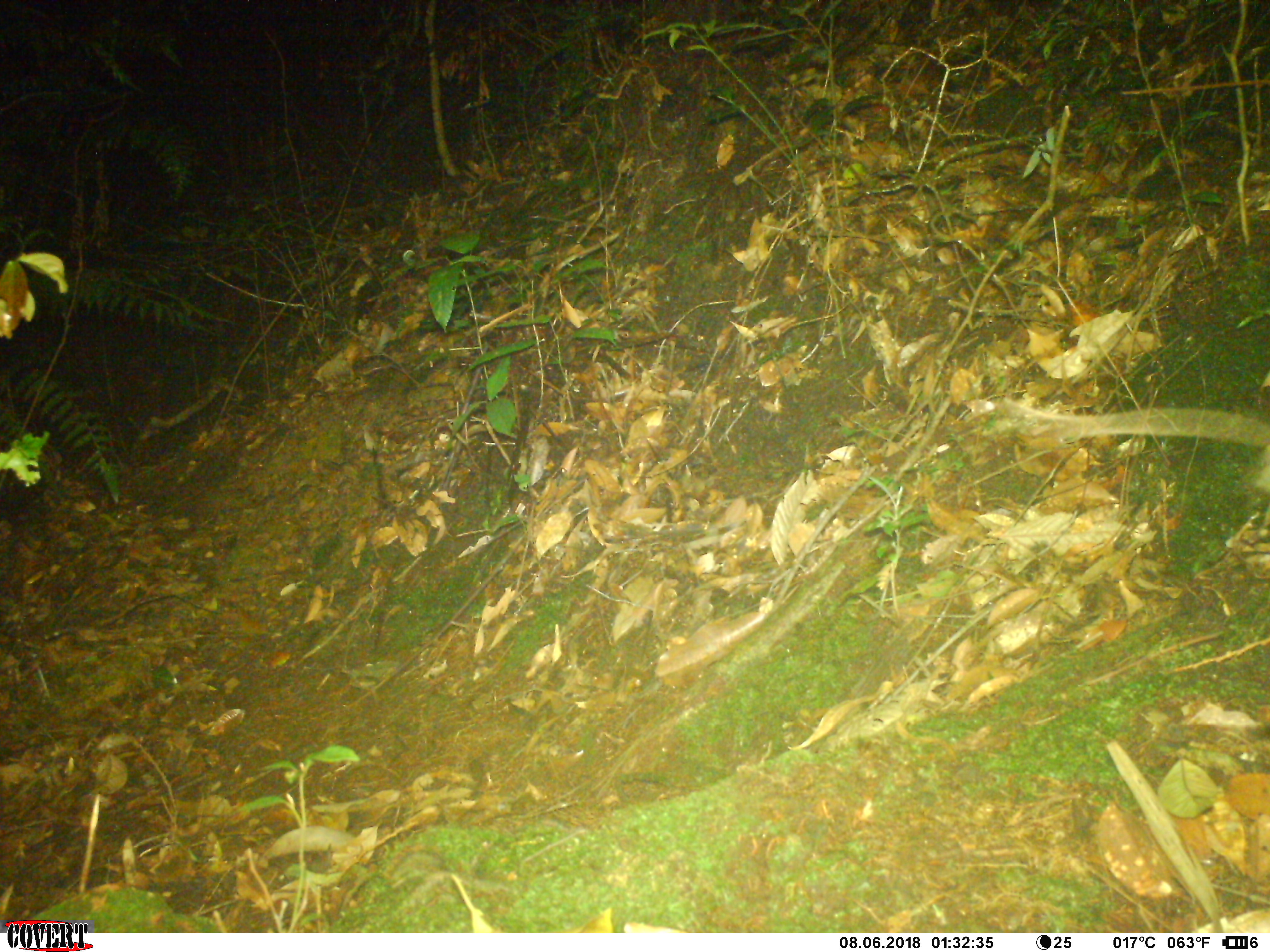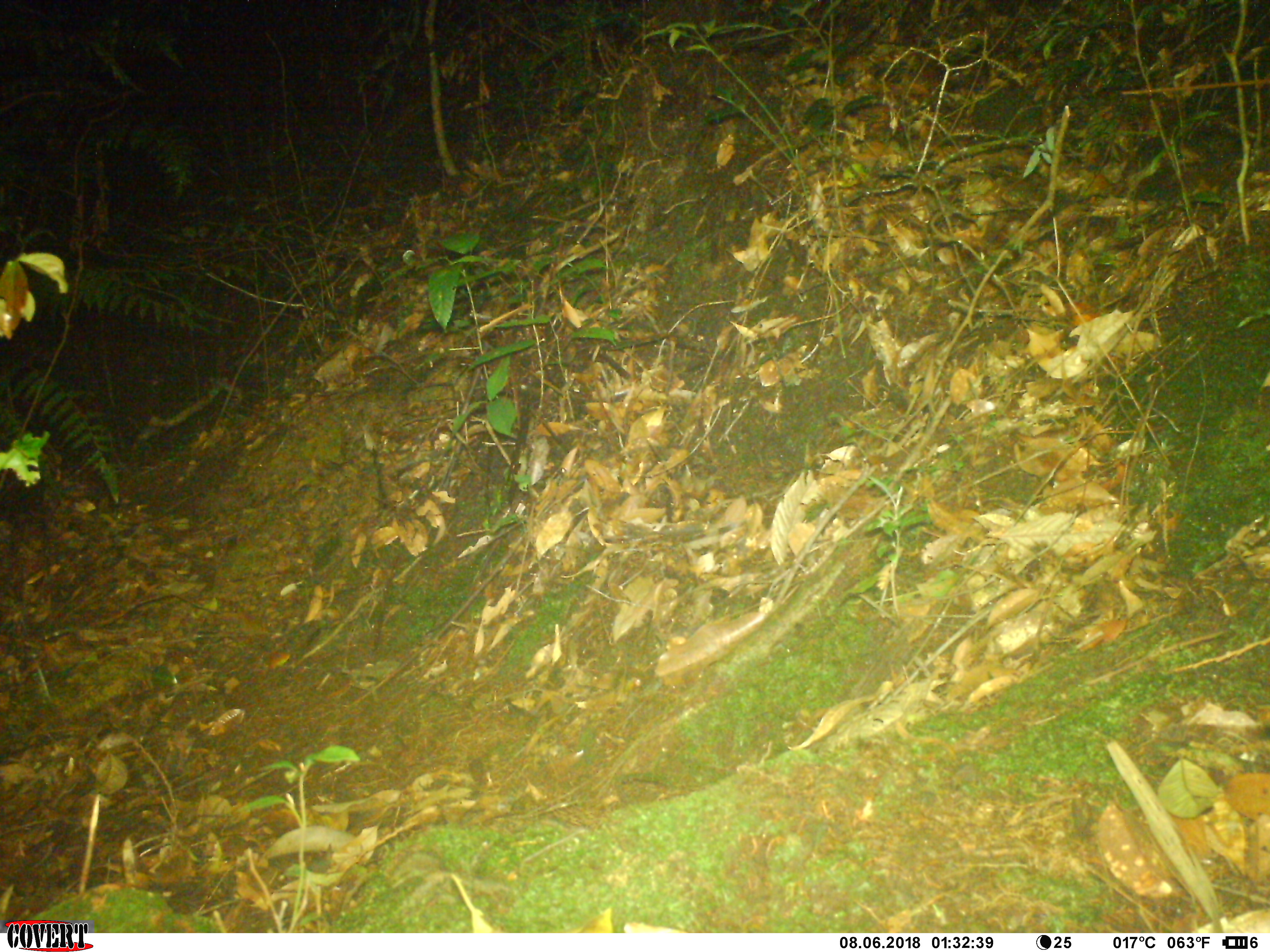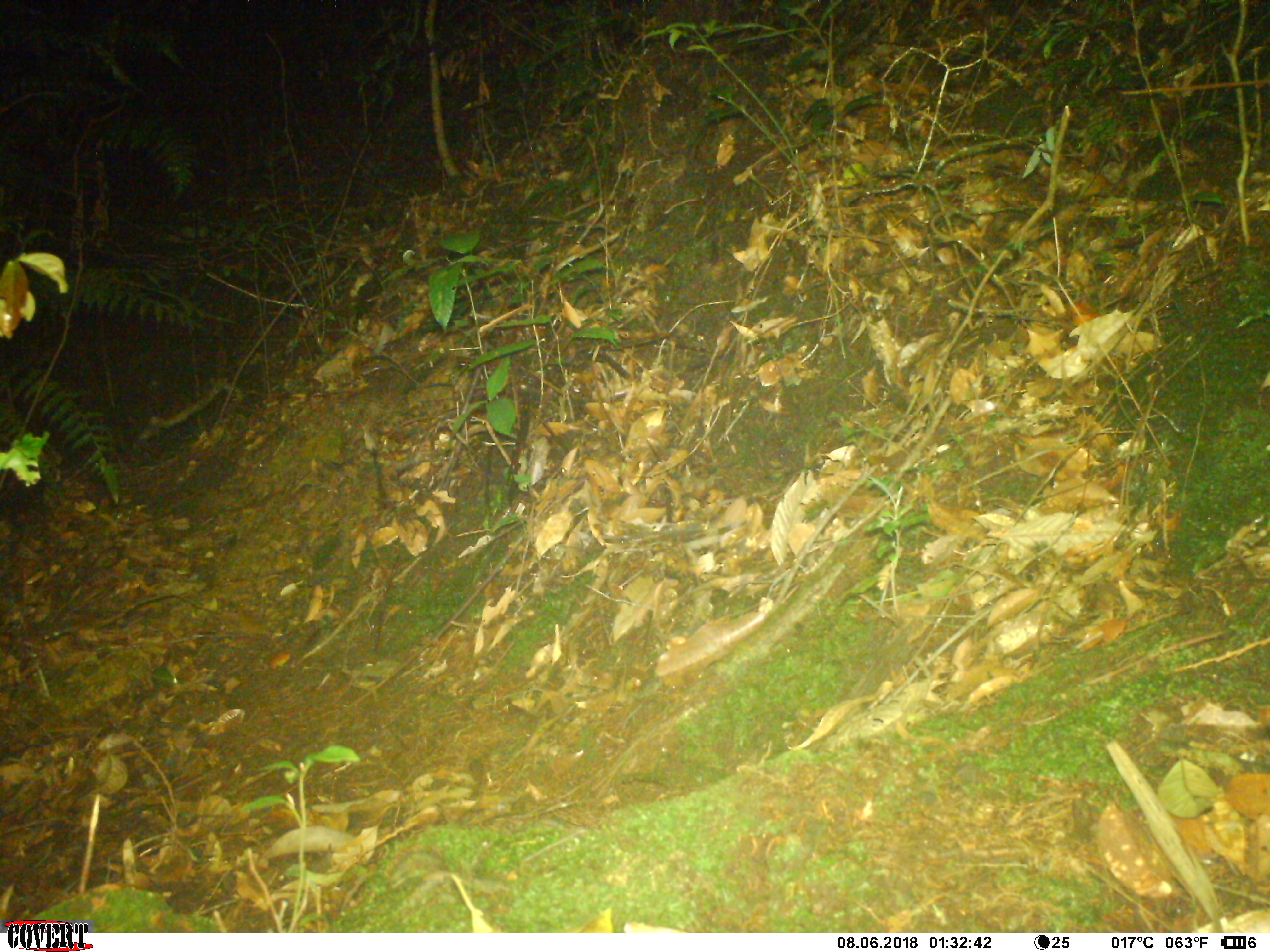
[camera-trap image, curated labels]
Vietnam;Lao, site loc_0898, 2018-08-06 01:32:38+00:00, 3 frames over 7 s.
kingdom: Animalia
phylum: Chordata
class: Mammalia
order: Rodentia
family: Muridae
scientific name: Muridae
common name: old-world mice and rats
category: unidentified murid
Unidentified murid (old-world mice and rats) (Muridae). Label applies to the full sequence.